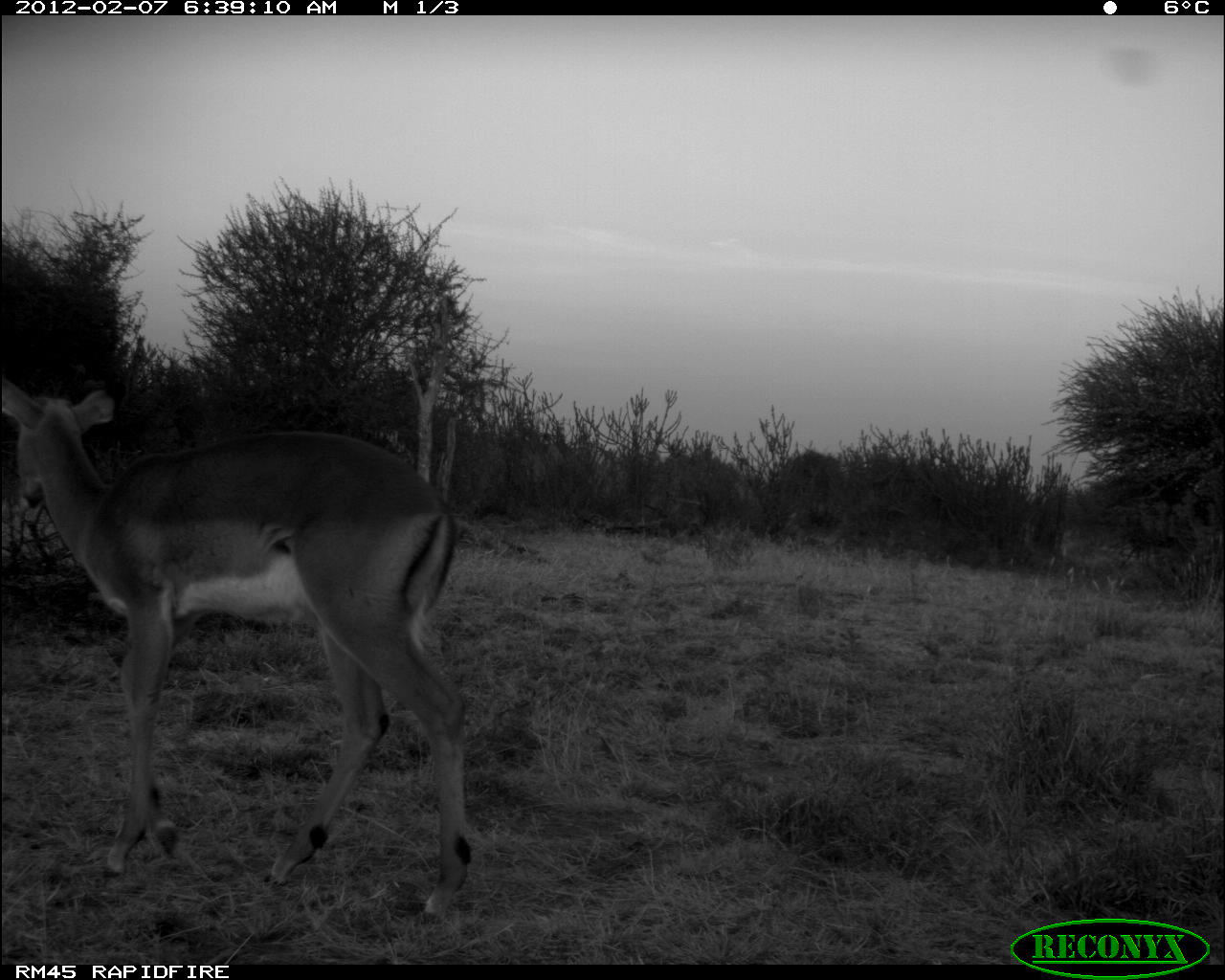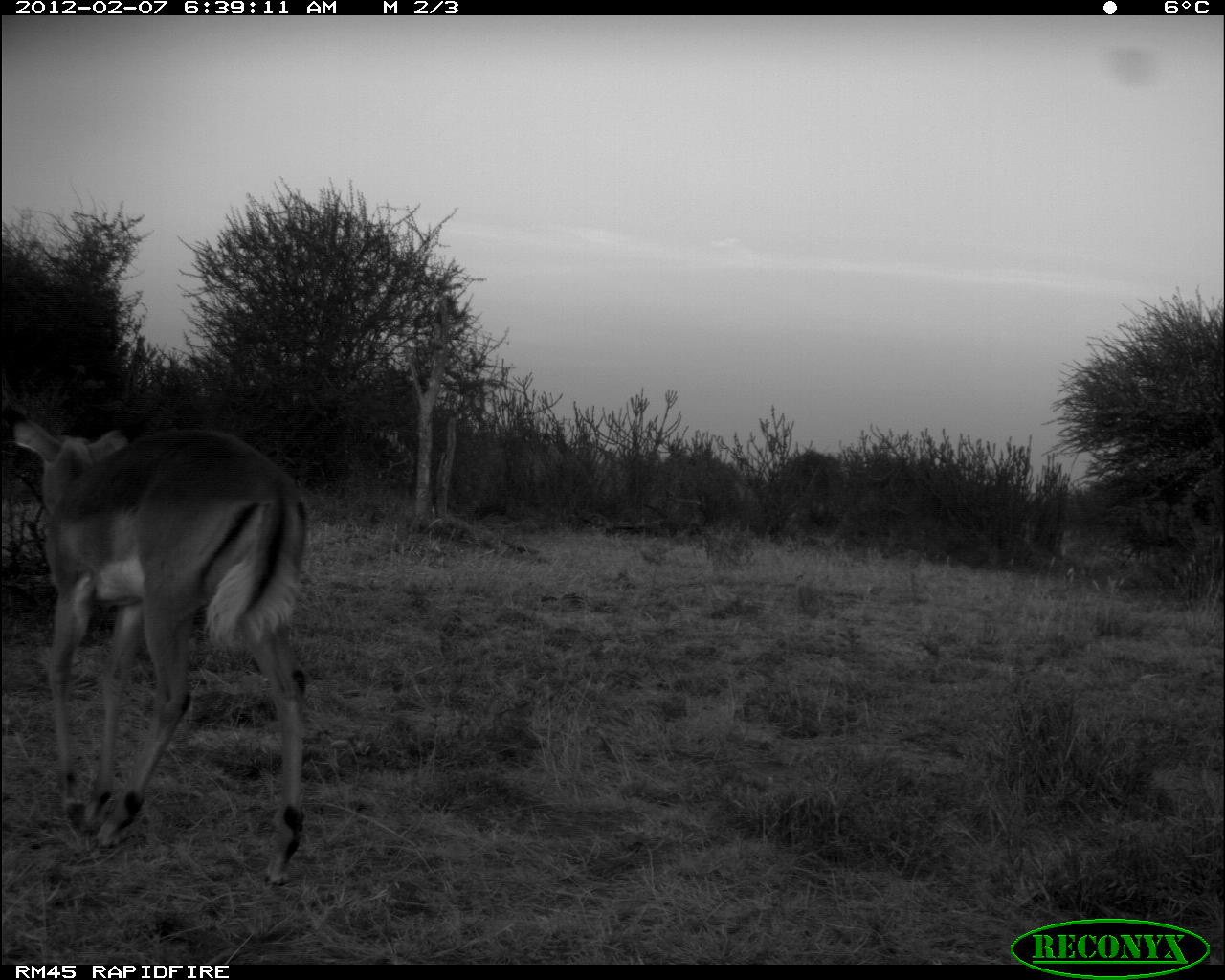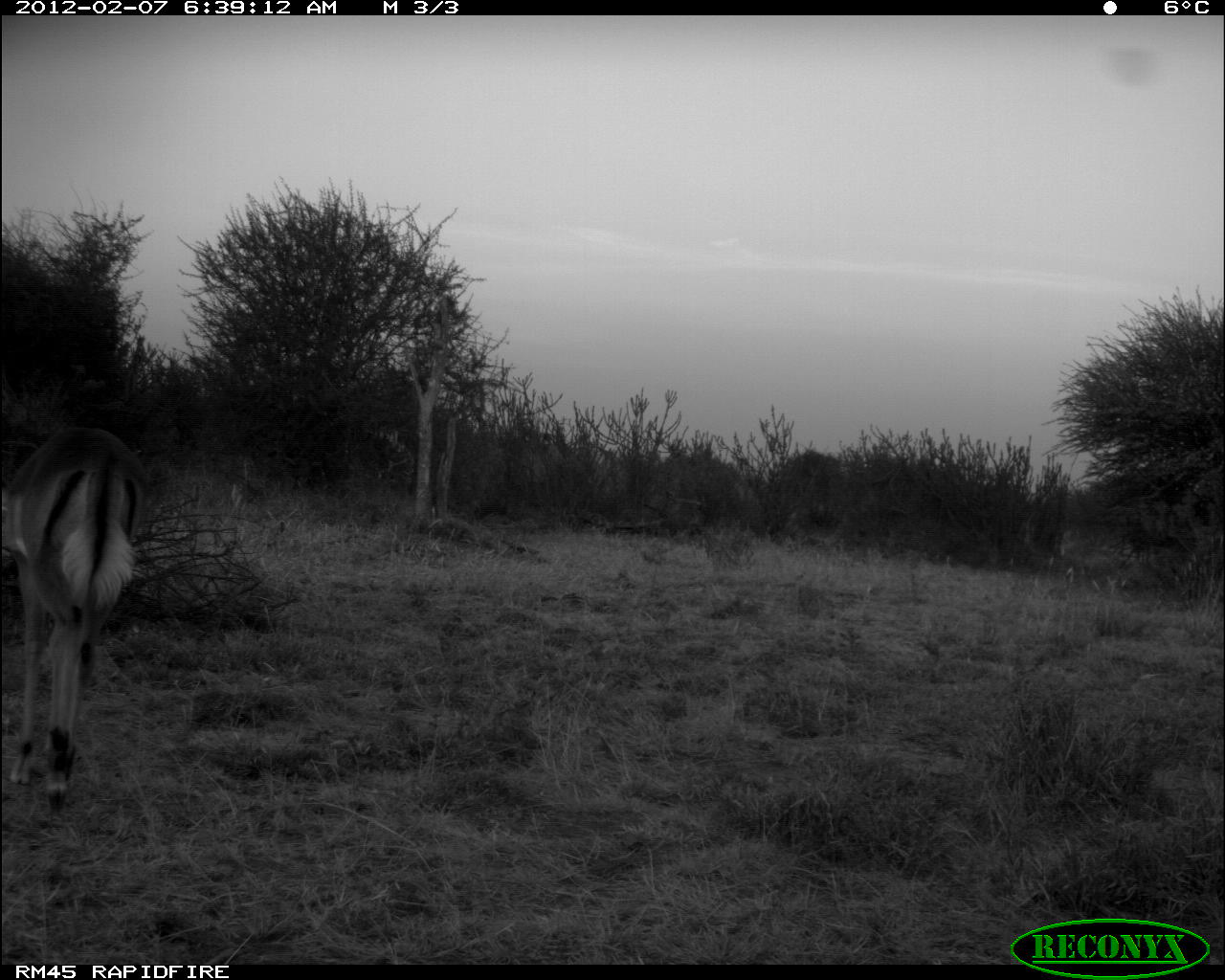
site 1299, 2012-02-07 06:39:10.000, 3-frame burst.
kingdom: Animalia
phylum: Chordata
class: Mammalia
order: Artiodactyla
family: Bovidae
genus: Aepyceros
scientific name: Aepyceros melampus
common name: impala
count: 1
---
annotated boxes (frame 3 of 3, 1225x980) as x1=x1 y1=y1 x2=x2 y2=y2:
aepyceros melampus: x1=1 y1=421 x2=150 y2=818